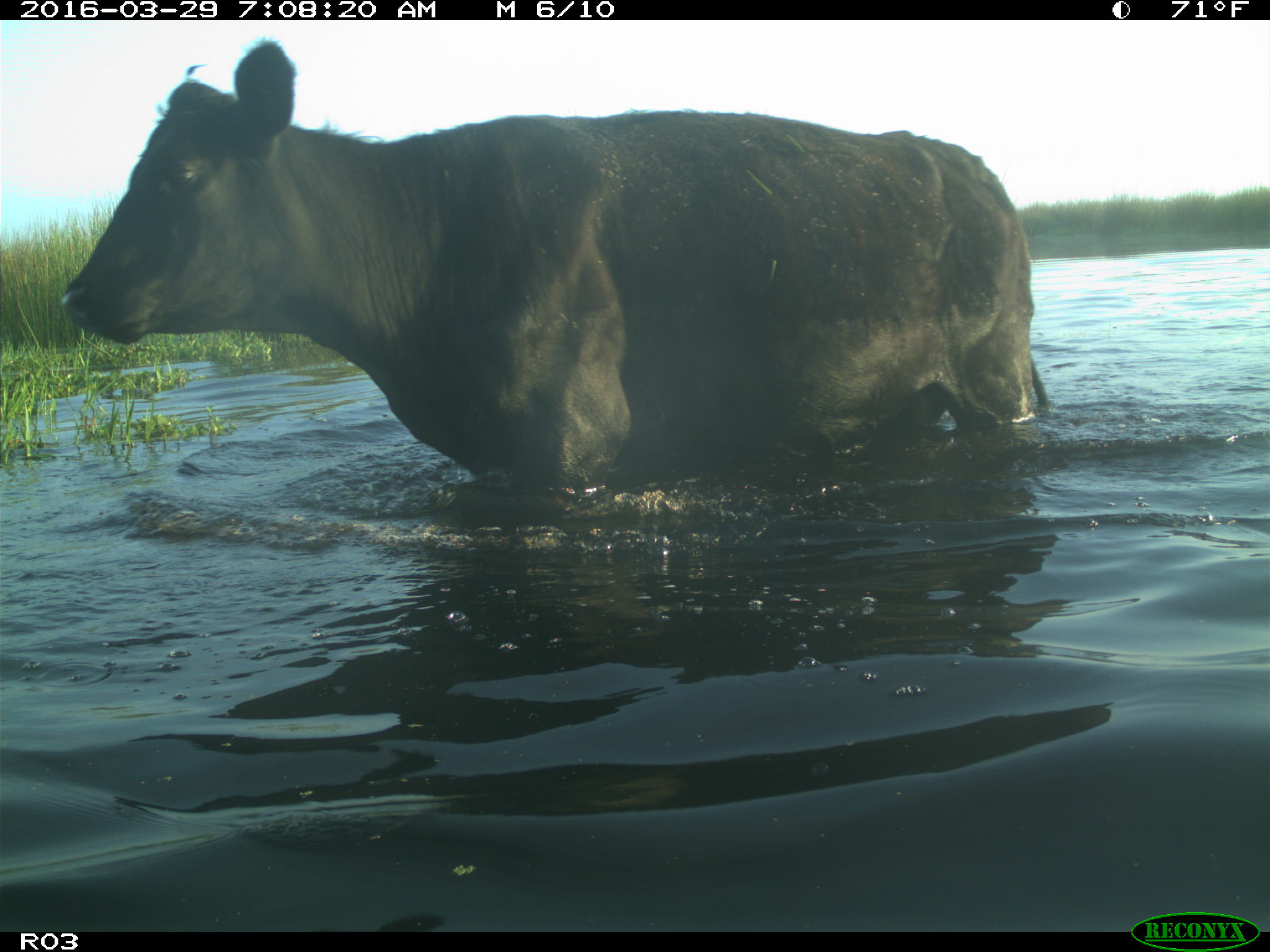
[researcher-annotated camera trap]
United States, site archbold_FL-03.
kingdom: Animalia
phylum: Chordata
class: Mammalia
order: Artiodactyla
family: Bovidae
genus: Bos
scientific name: Bos taurus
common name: domestic cow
Bos taurus (domestic cow).